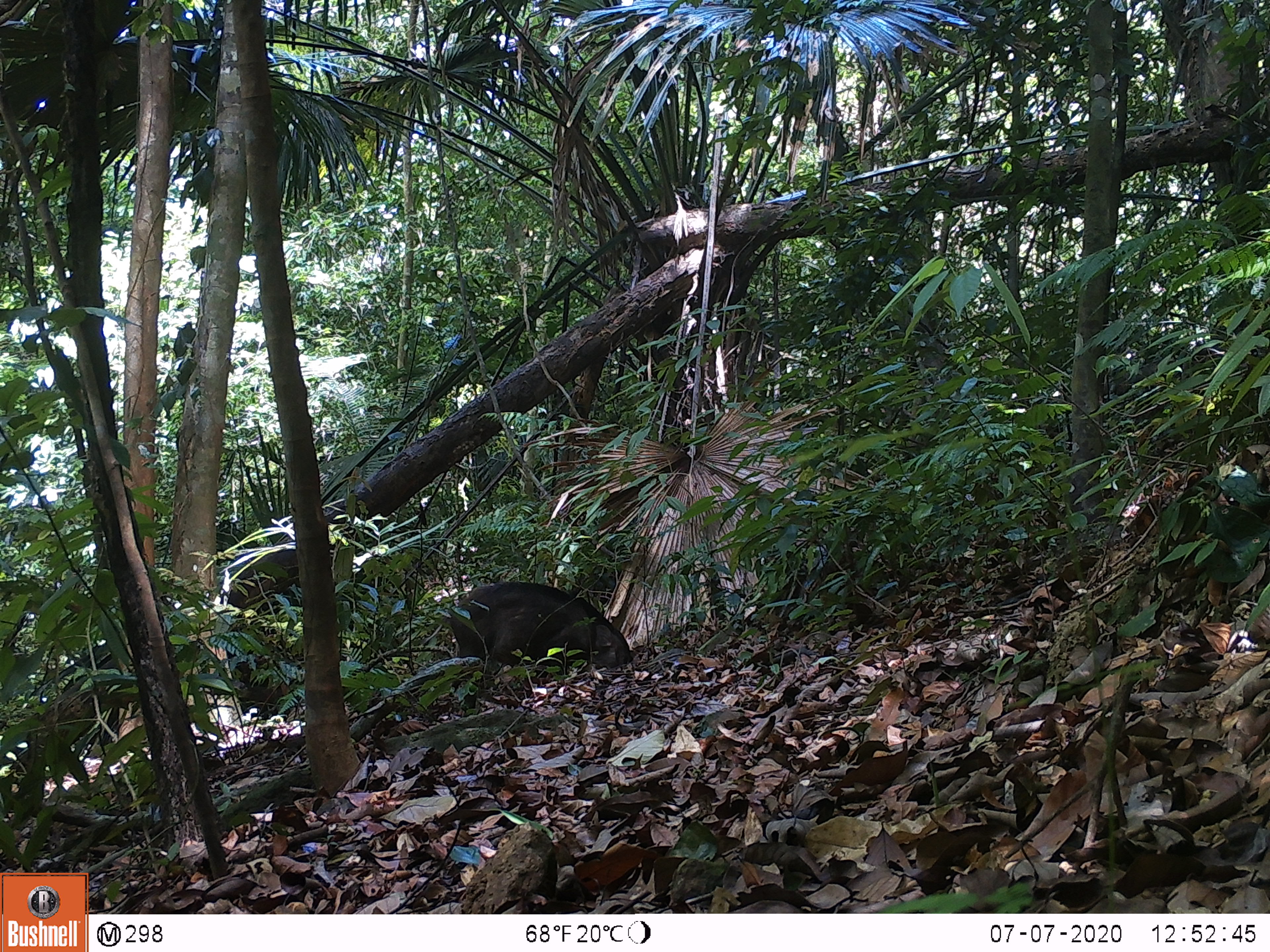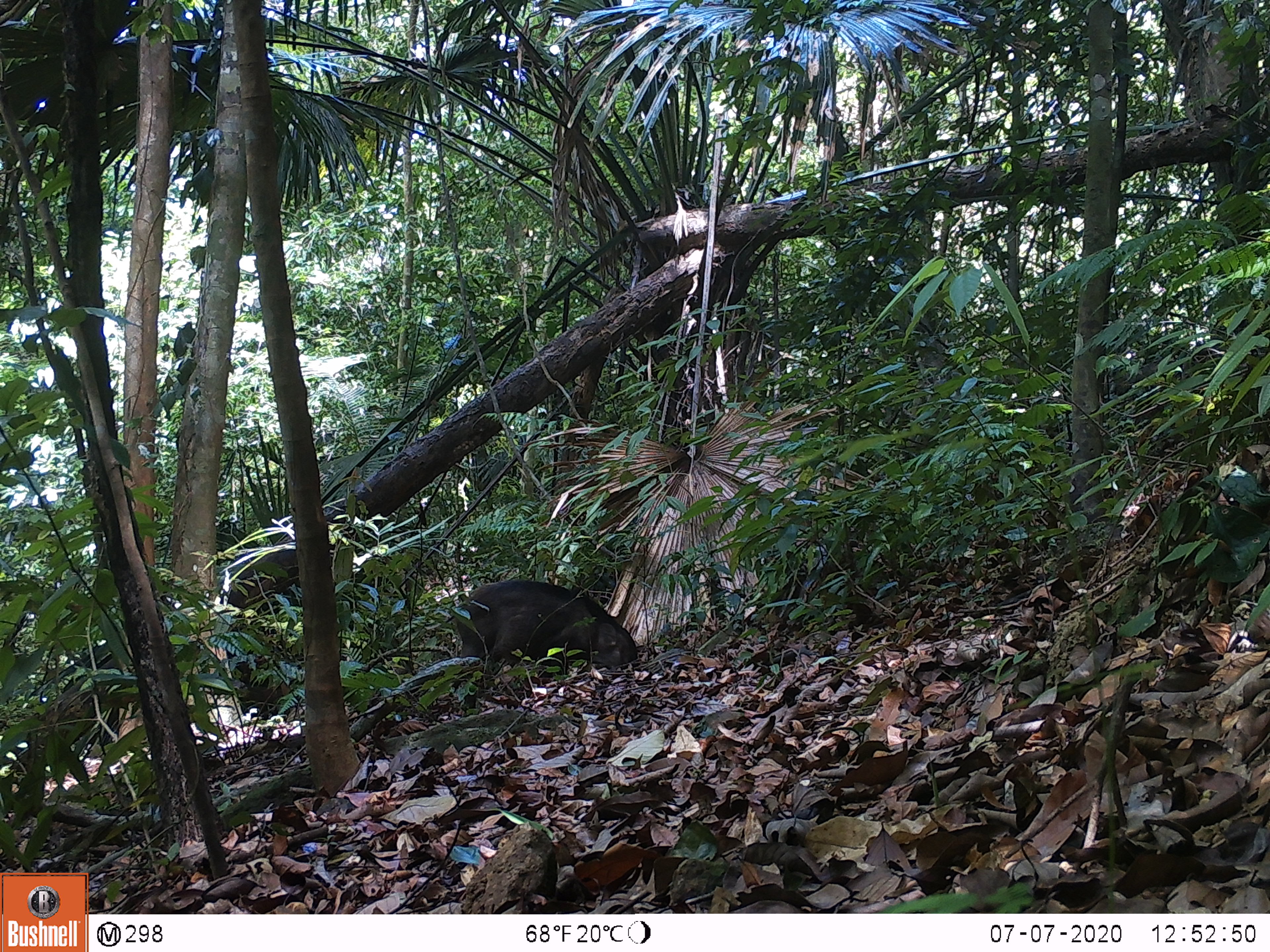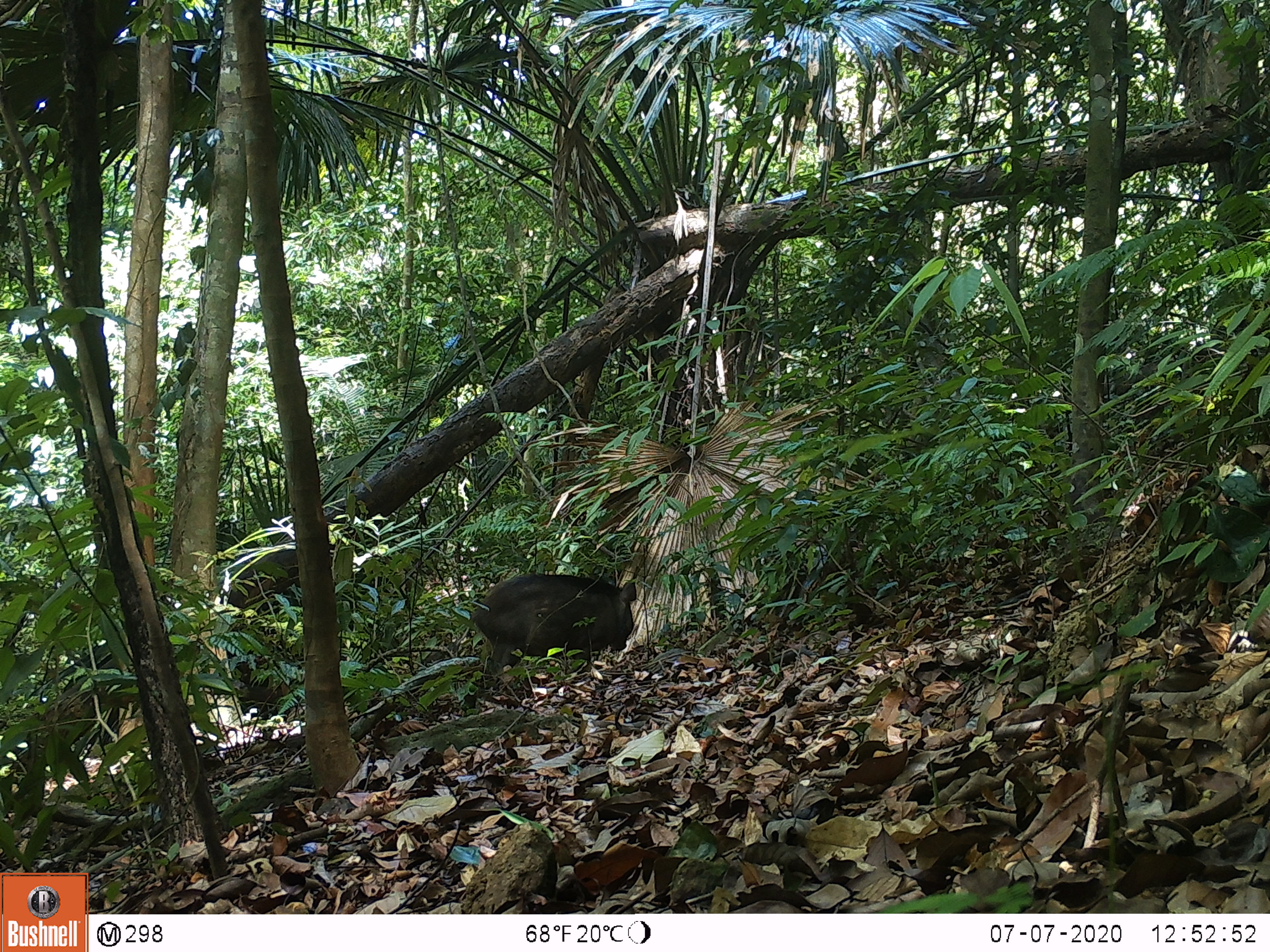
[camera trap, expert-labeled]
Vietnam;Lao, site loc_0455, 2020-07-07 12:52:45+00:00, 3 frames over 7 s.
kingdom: Animalia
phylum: Chordata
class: Mammalia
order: Artiodactyla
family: Suidae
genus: Sus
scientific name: Sus scrofa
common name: eurasian wild pig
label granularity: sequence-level